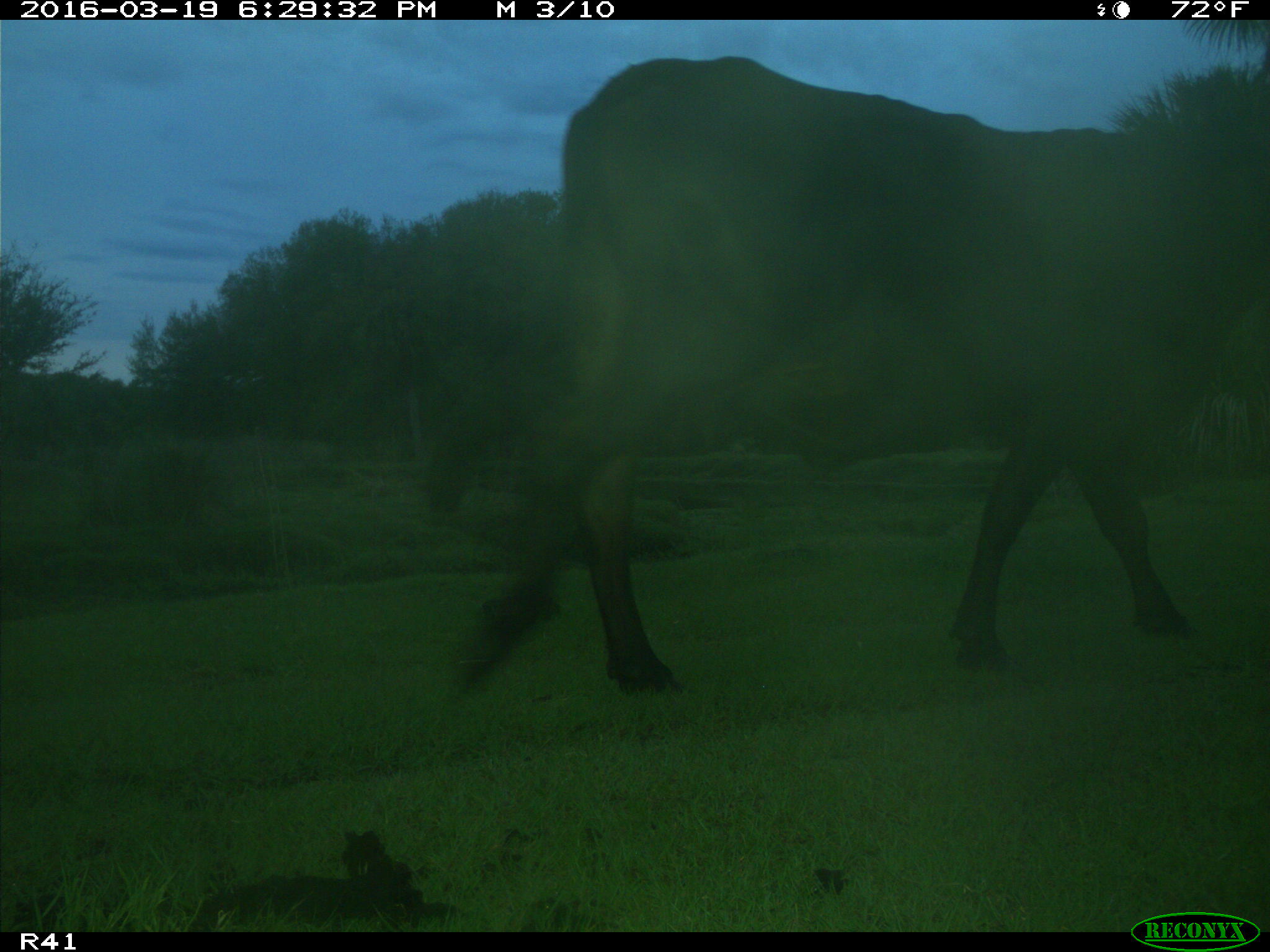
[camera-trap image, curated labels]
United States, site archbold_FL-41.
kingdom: Animalia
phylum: Chordata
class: Mammalia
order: Artiodactyla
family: Bovidae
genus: Bos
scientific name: Bos taurus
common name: domestic cow